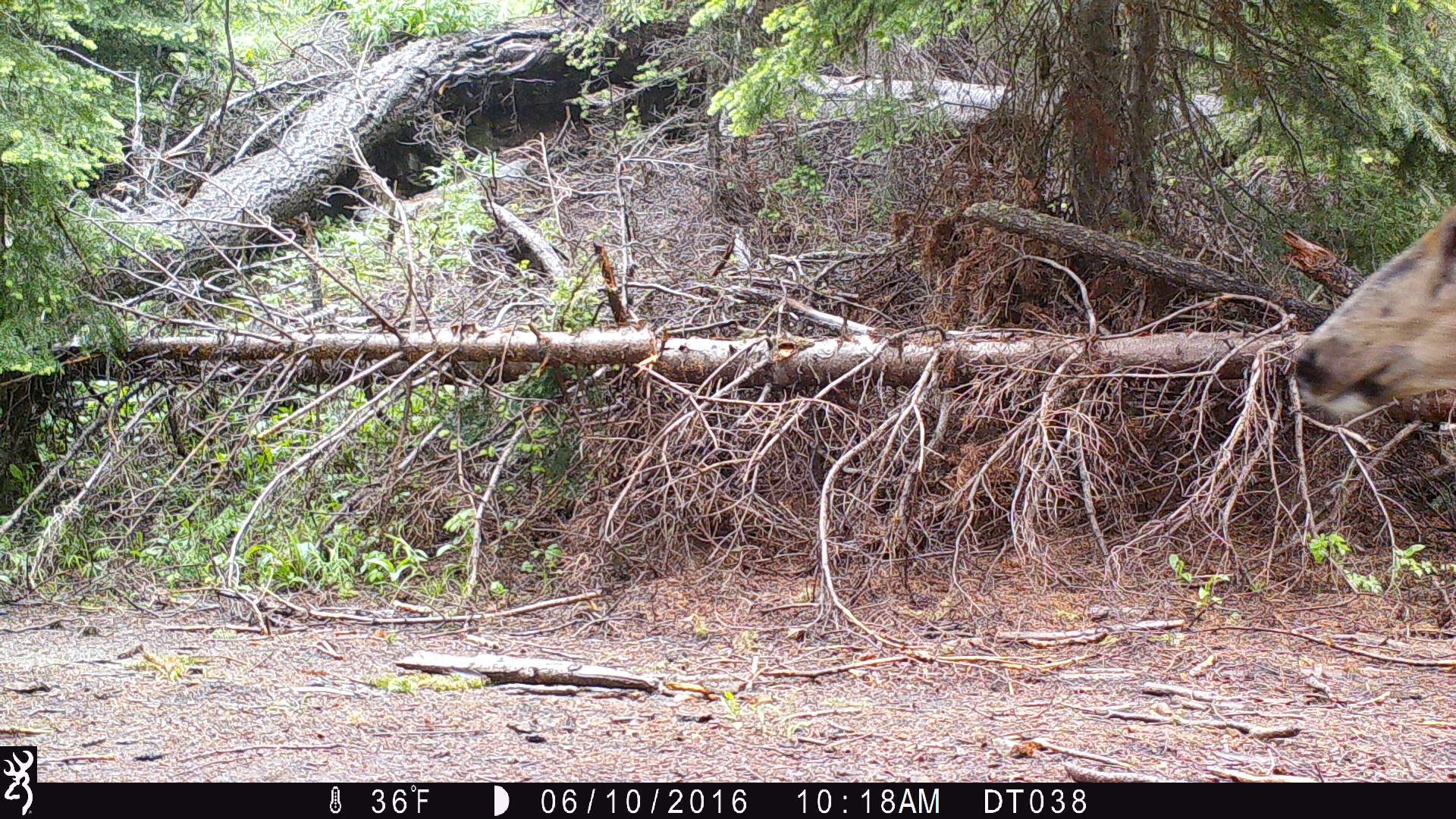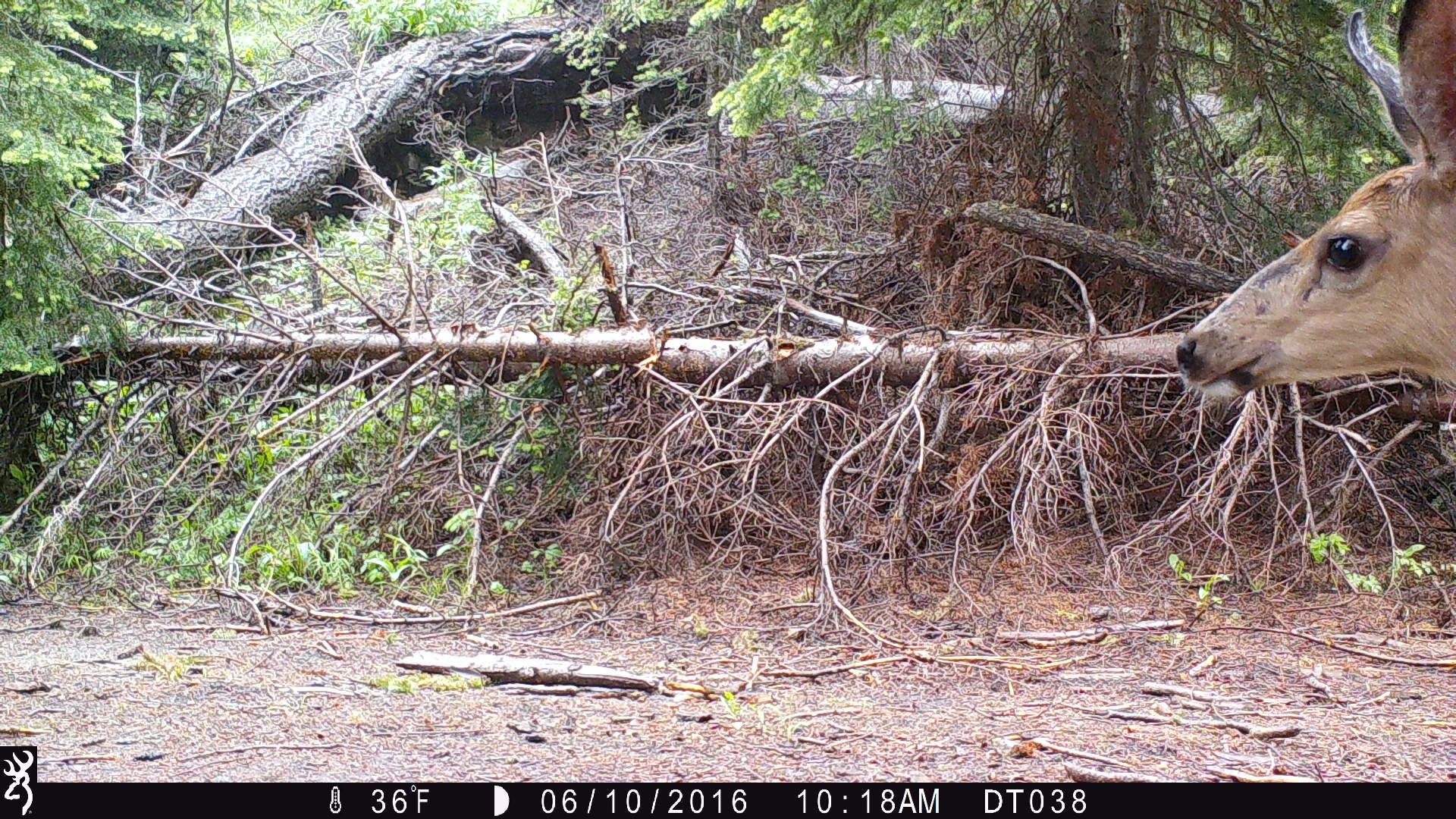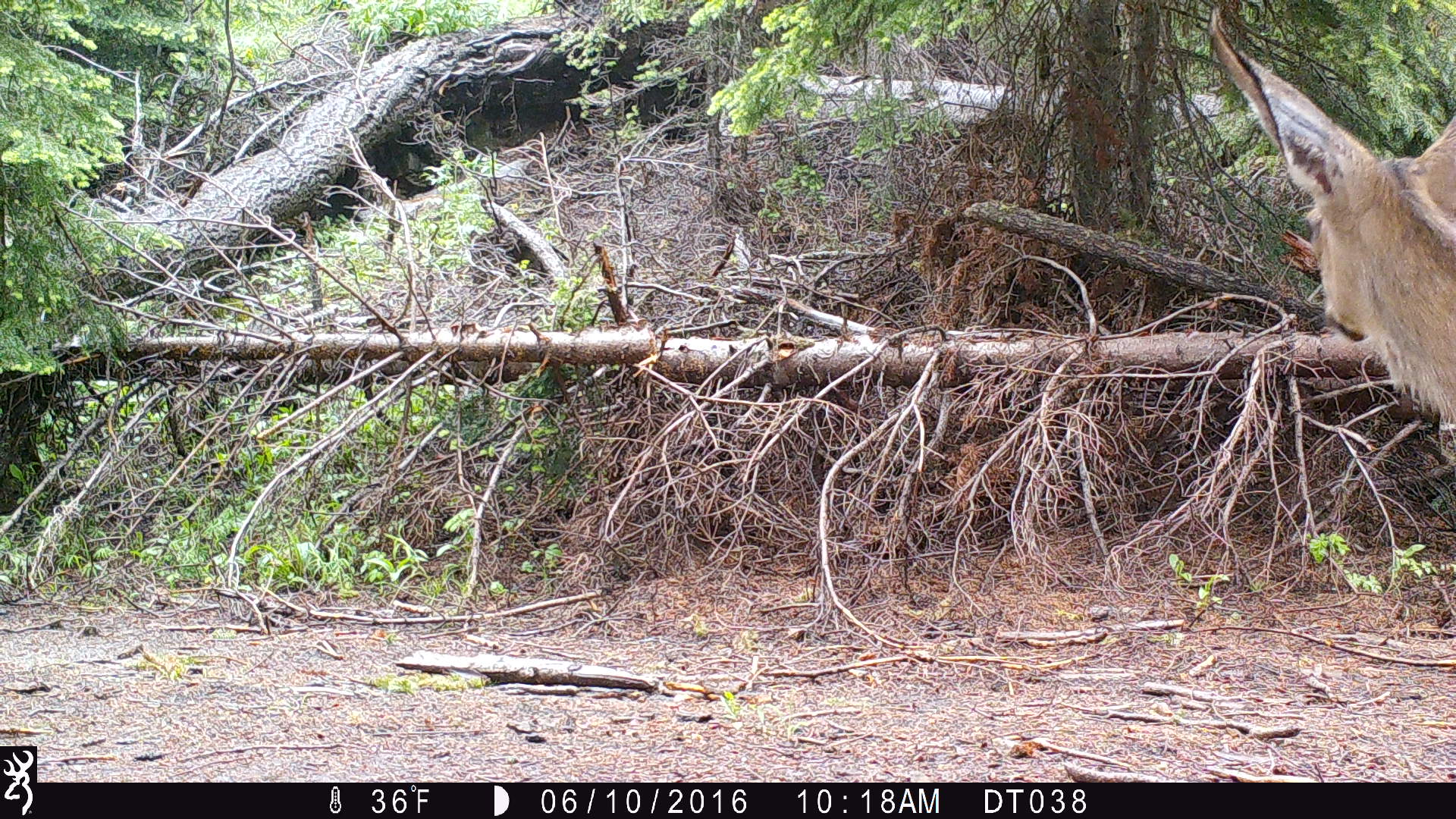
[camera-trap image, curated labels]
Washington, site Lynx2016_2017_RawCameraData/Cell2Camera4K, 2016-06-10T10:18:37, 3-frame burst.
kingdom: Animalia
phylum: Chordata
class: Mammalia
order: Artiodactyla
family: Cervidae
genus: Odocoileus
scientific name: Odocoileus hemionus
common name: mule deer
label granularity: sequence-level